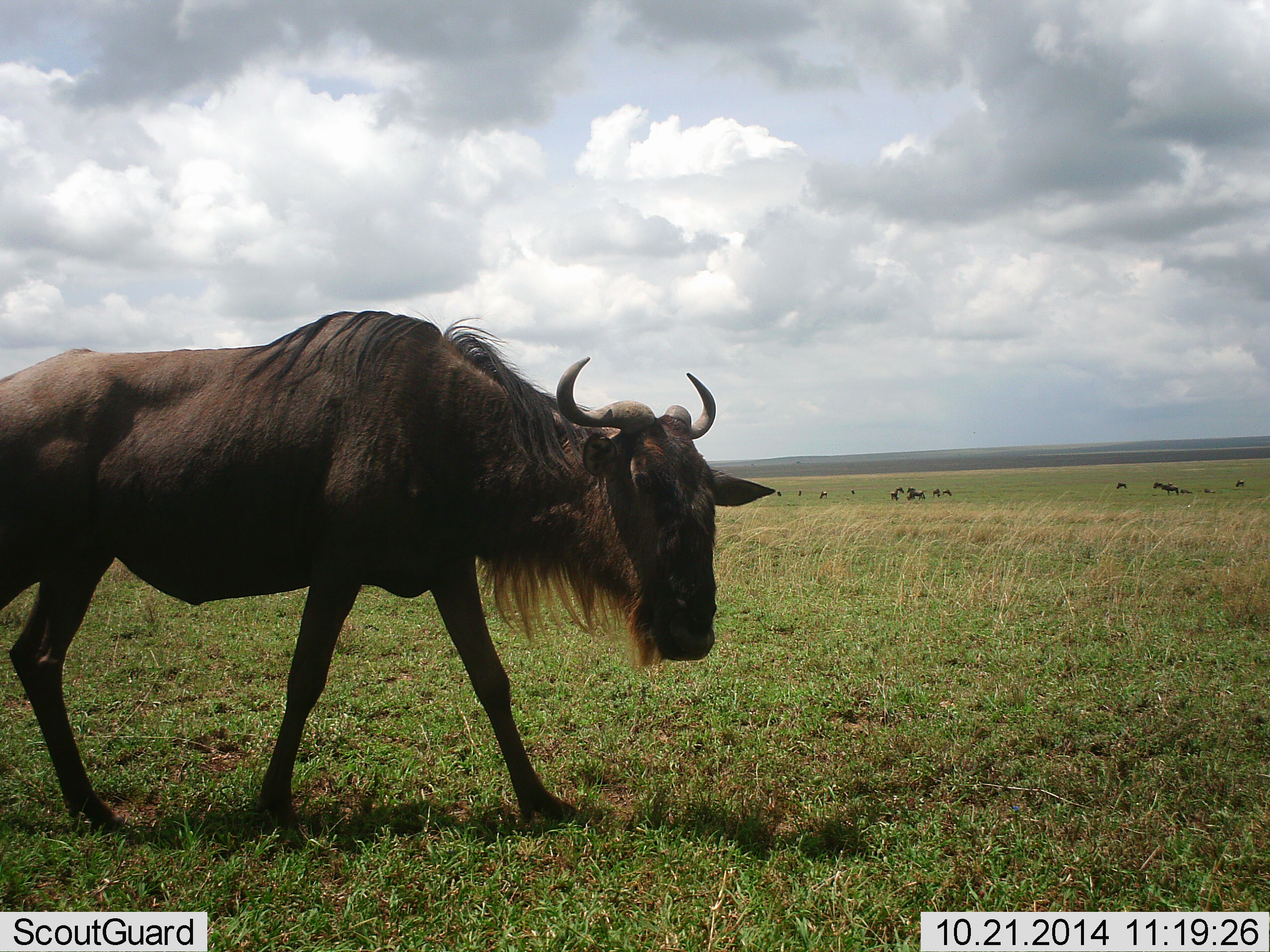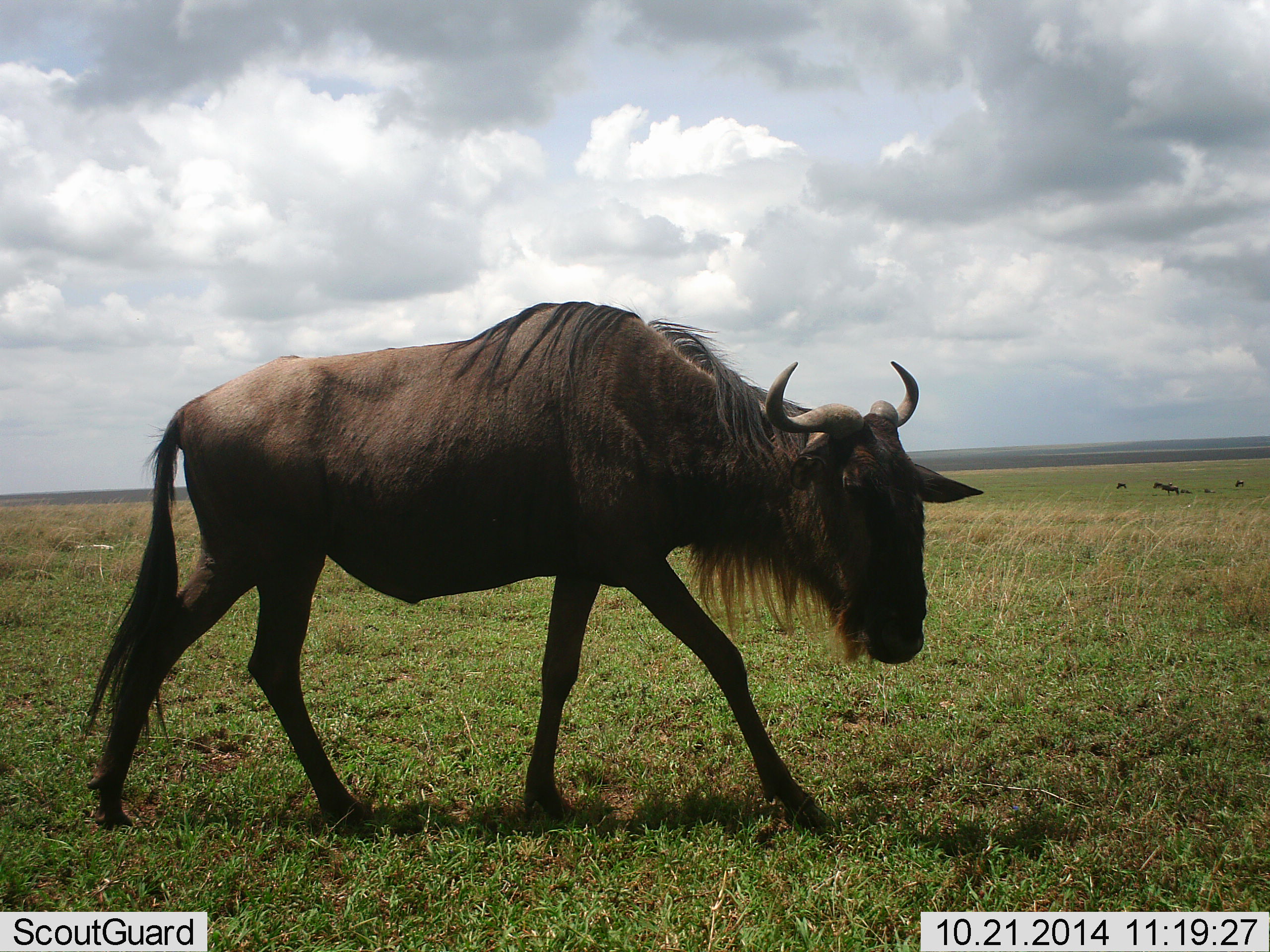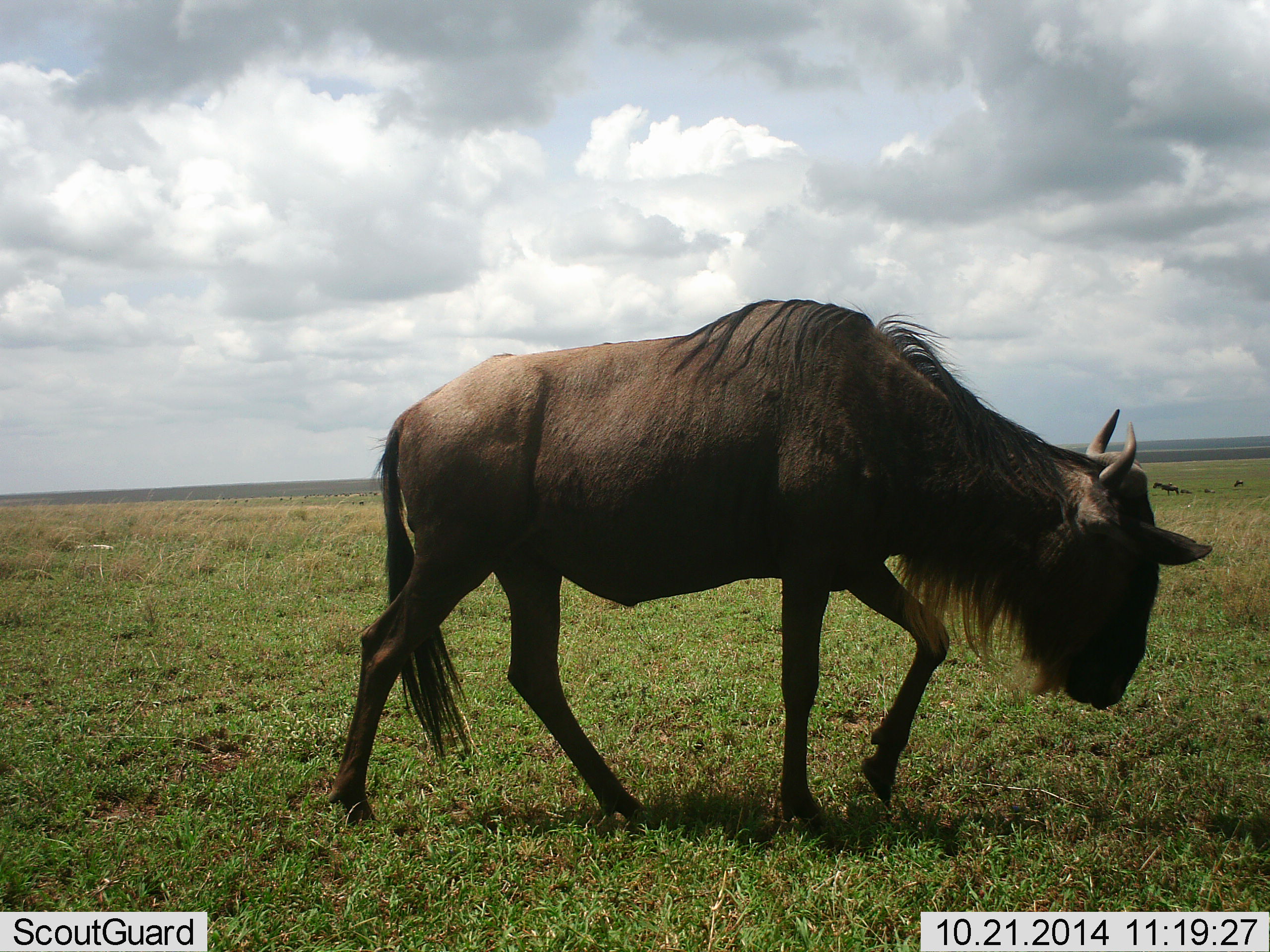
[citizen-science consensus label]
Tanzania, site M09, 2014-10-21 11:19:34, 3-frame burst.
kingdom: Animalia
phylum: Chordata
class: Mammalia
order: Artiodactyla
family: Bovidae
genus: Connochaetes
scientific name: Connochaetes taurinus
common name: blue wildebeest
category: wildebeest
Wildebeest (blue wildebeest) (Connochaetes taurinus), count 1. Behavior (volunteer vote fractions): standing 0%, resting 0%, moving 100%, interacting 0%. Young present (vote fraction): 0%. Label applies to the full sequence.